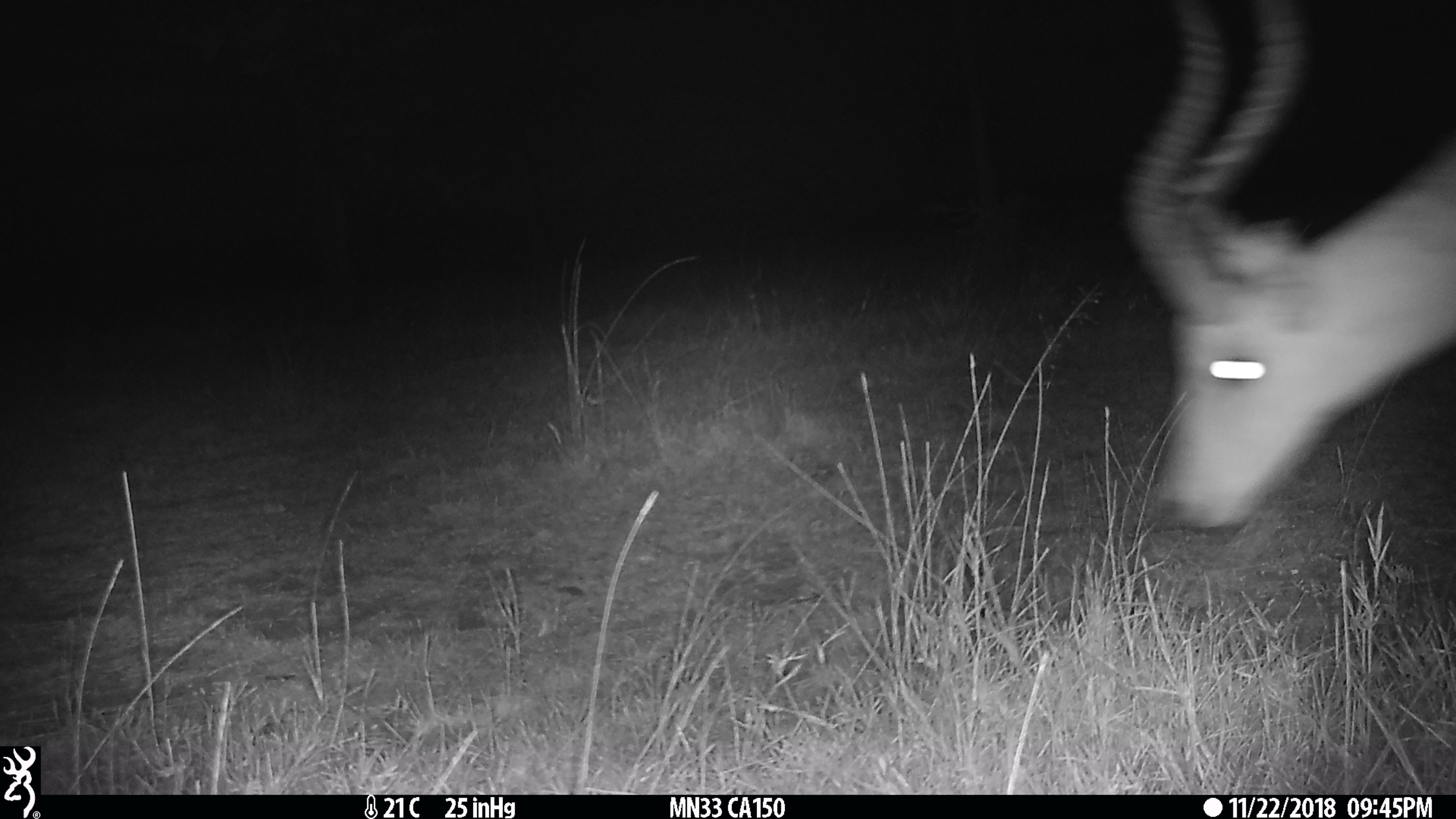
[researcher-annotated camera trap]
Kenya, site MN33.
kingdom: Animalia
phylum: Chordata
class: Mammalia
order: Artiodactyla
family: Bovidae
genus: Aepyceros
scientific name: Aepyceros melampus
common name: impala